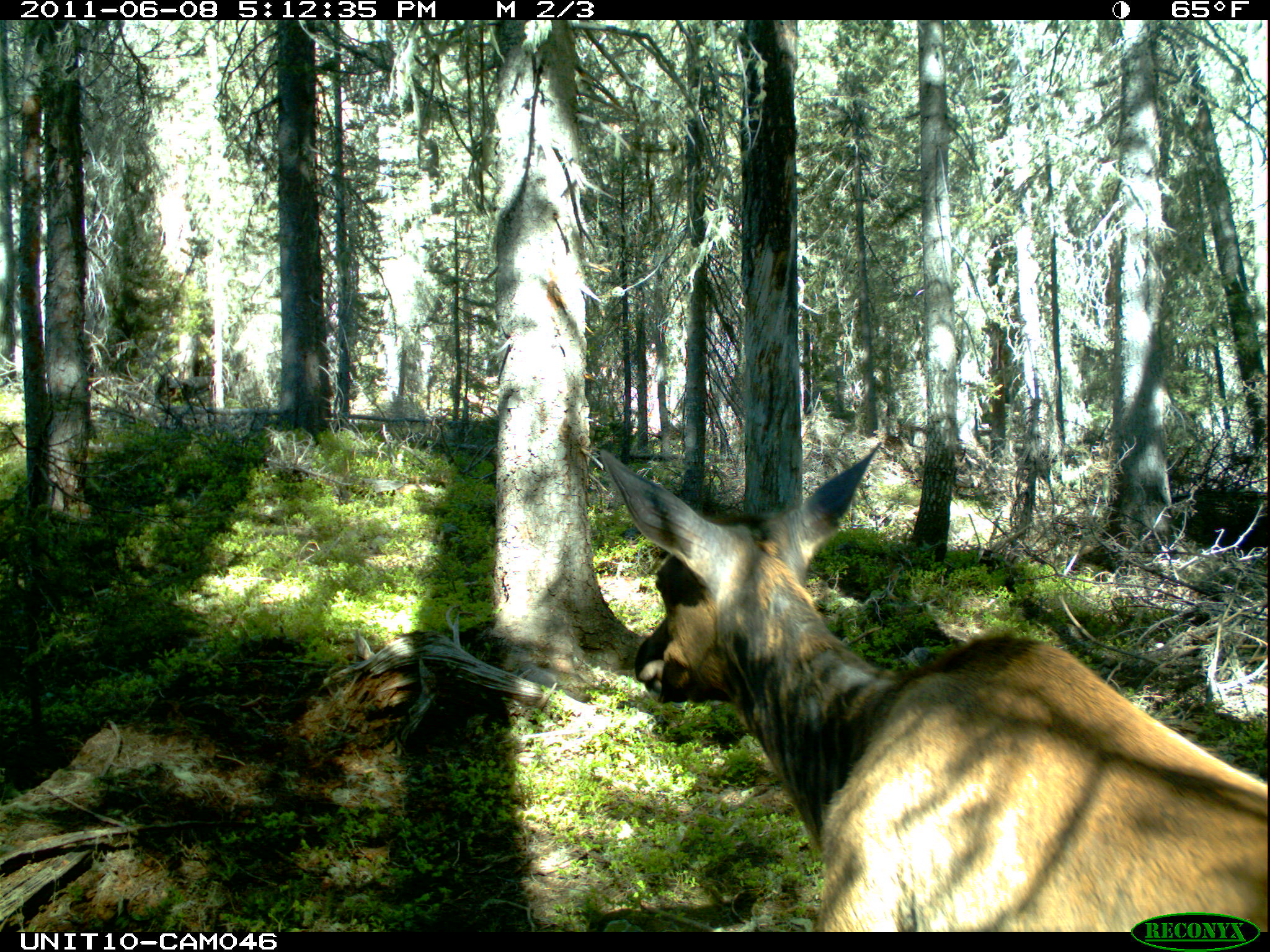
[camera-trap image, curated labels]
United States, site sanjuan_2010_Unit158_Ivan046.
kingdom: Animalia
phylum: Chordata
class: Mammalia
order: Artiodactyla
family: Cervidae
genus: Cervus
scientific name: Cervus elaphus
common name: red deer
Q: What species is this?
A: Cervus elaphus (red deer).